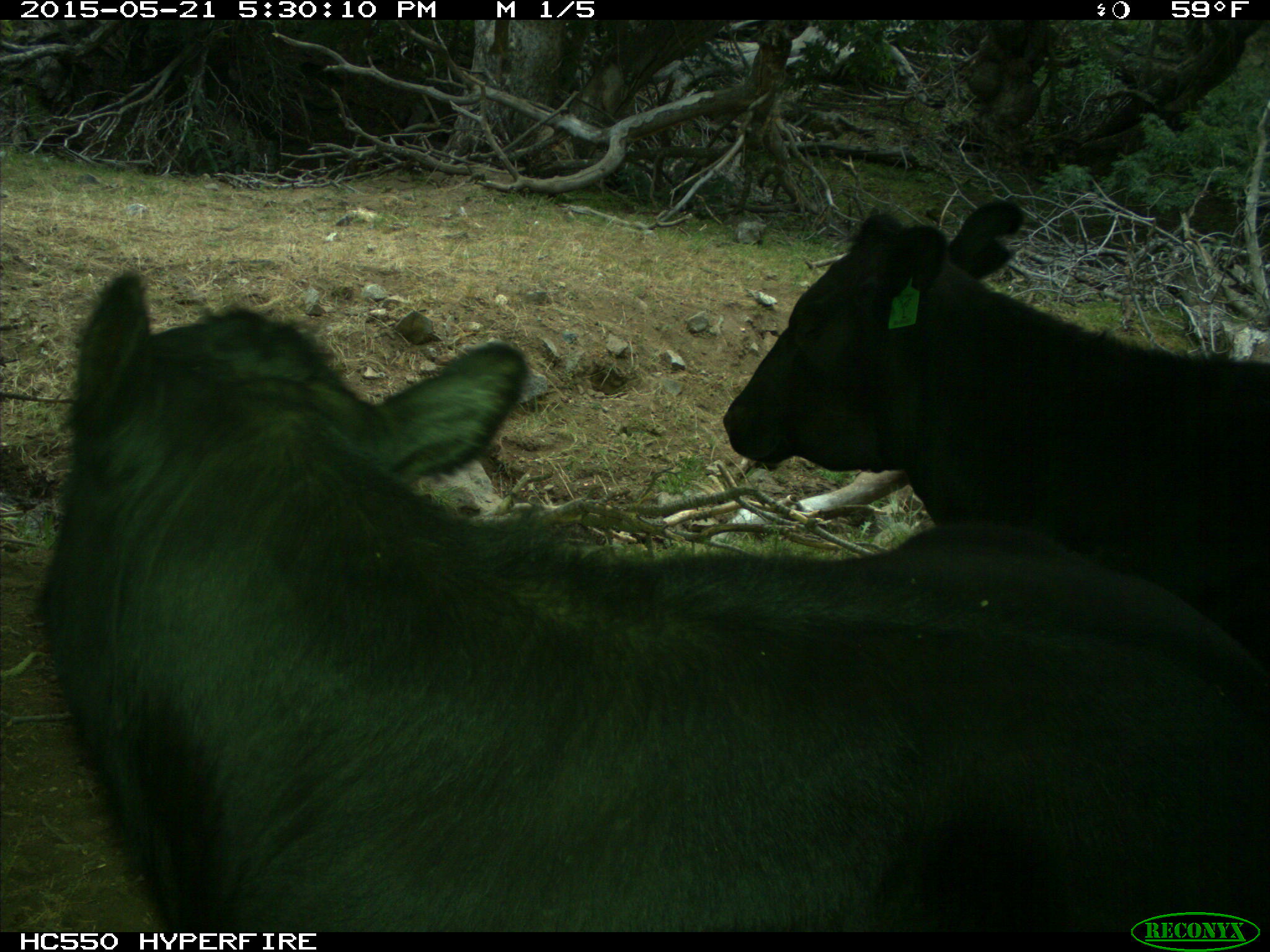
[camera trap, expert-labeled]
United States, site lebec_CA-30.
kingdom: Animalia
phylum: Chordata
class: Mammalia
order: Artiodactyla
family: Bovidae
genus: Bos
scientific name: Bos taurus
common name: domestic cow